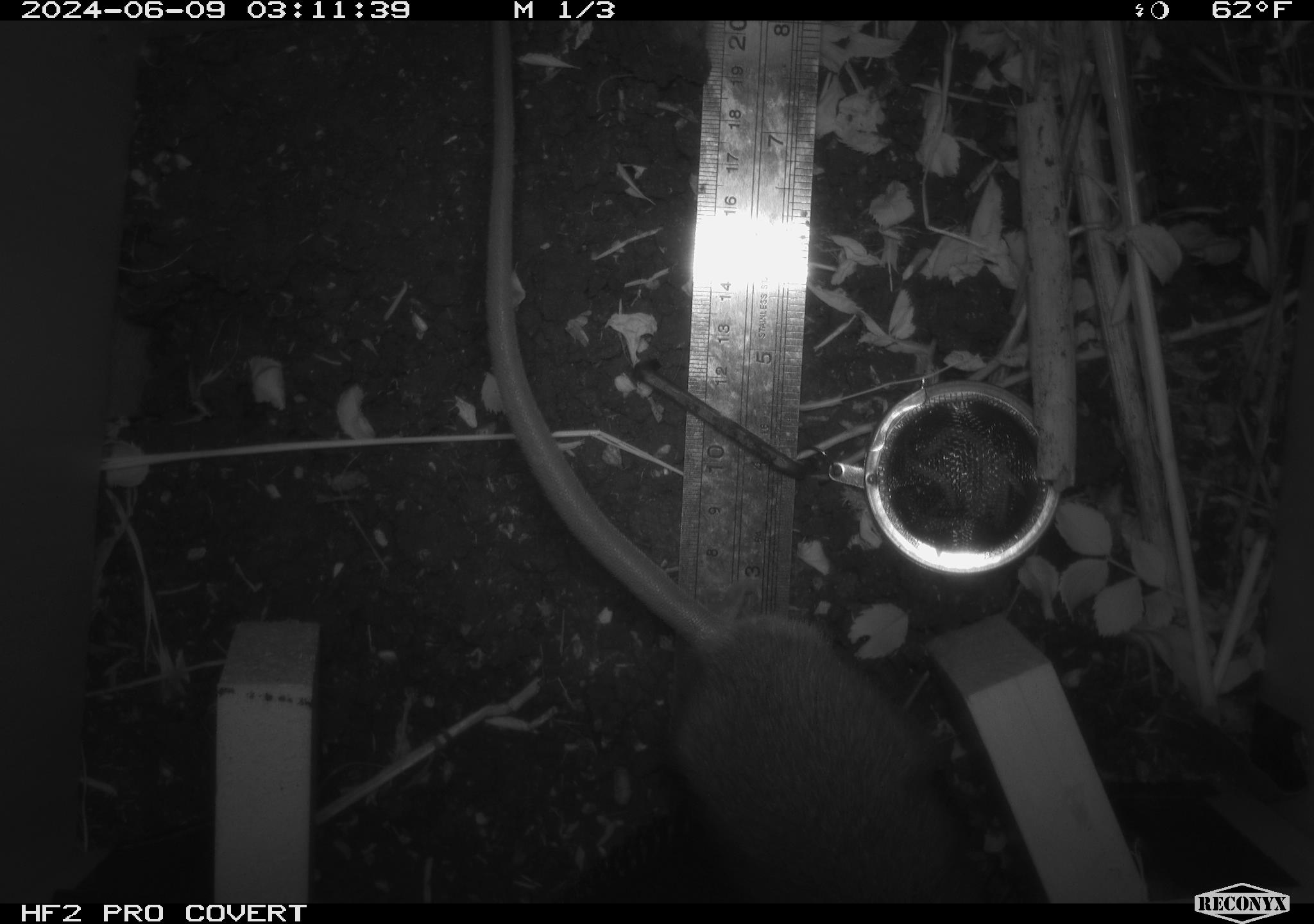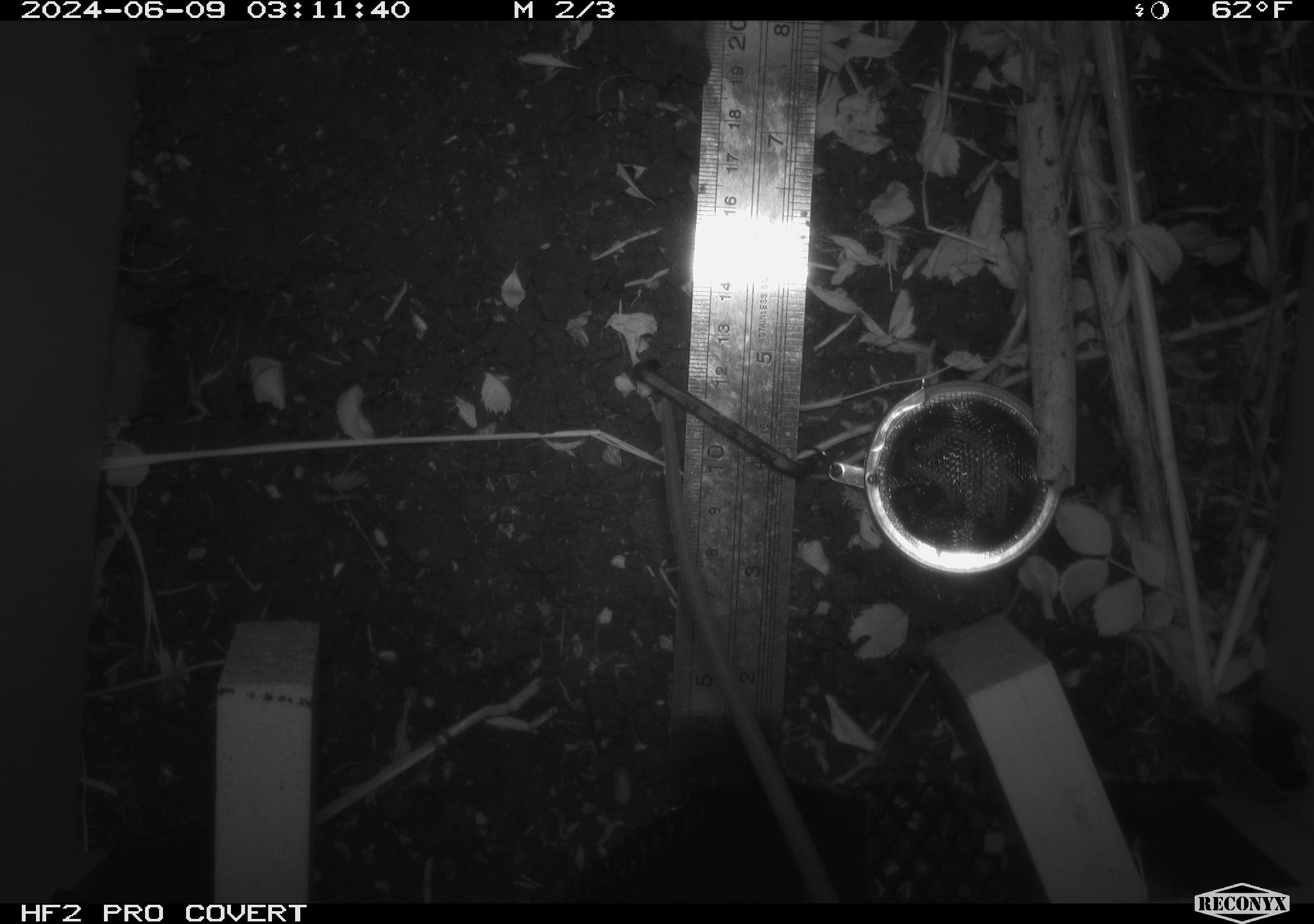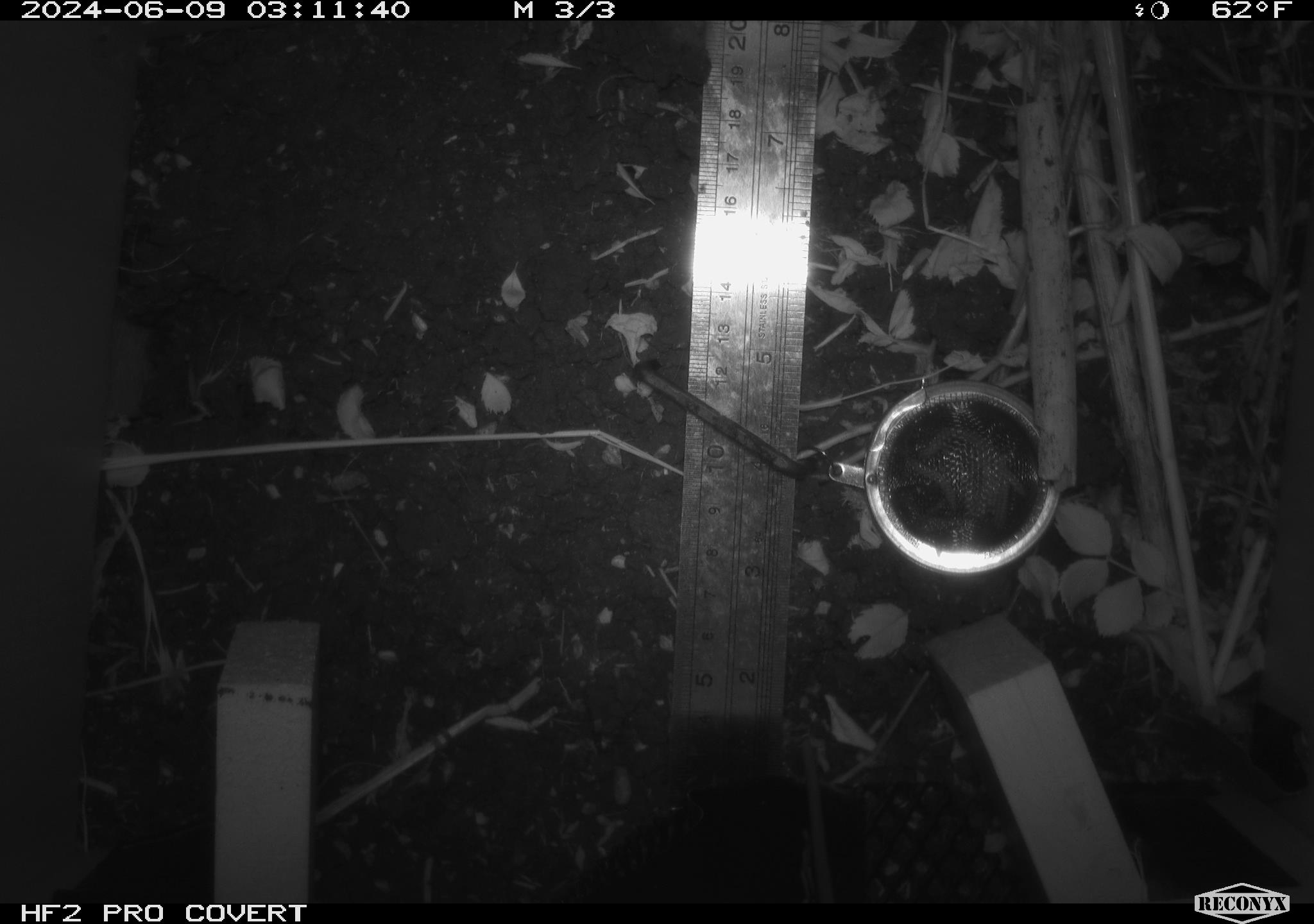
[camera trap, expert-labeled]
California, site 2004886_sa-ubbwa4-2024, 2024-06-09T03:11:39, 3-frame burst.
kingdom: Animalia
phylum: Chordata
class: Mammalia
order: Rodentia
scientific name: Rodentia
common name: woodrat or rat or mouse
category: woodrat or rat or mouse species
Woodrat or rat or mouse species (woodrat or rat or mouse) (Rodentia).